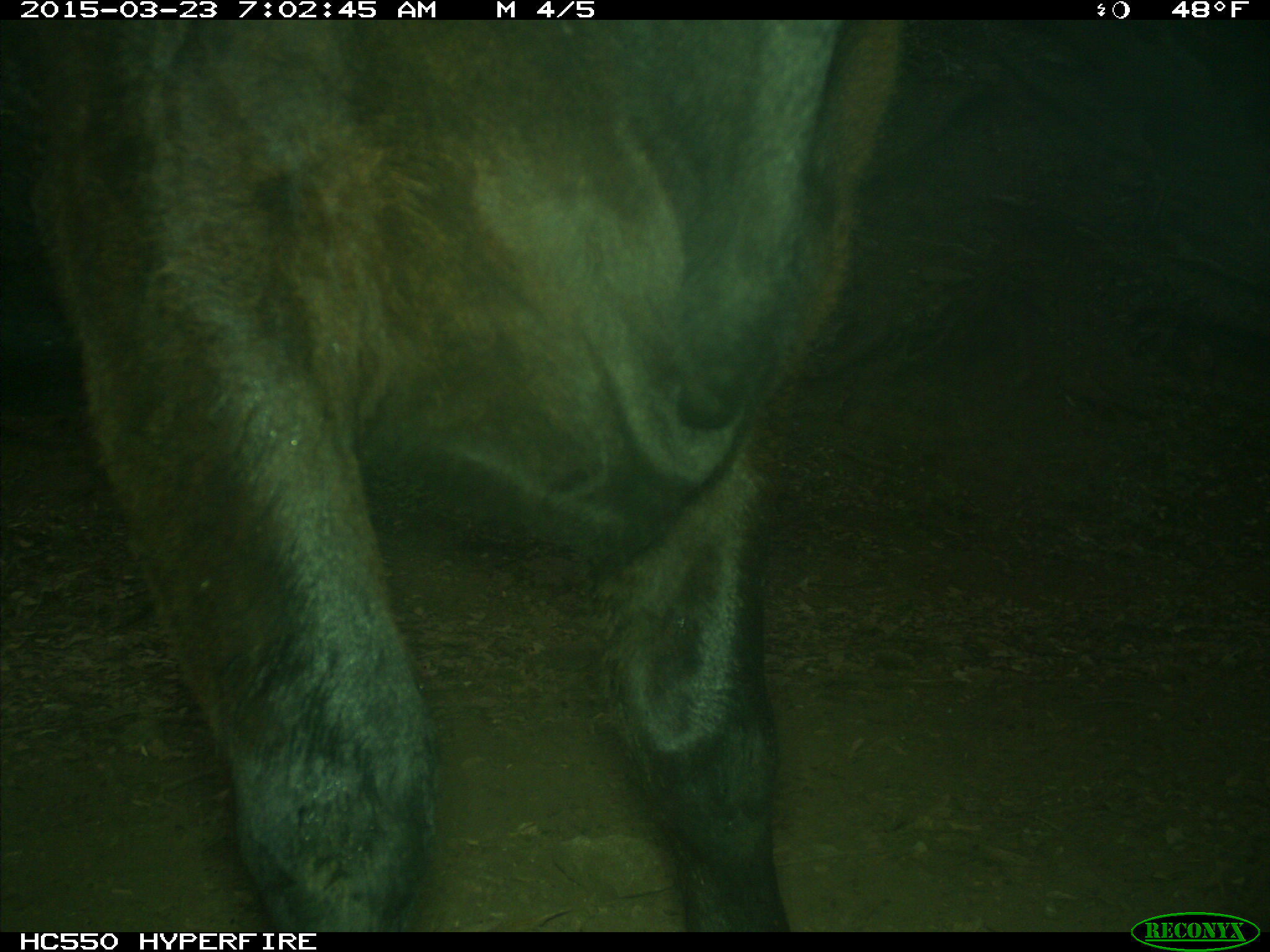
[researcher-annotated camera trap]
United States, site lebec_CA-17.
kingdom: Animalia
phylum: Chordata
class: Mammalia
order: Artiodactyla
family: Bovidae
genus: Bos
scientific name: Bos taurus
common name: domestic cow